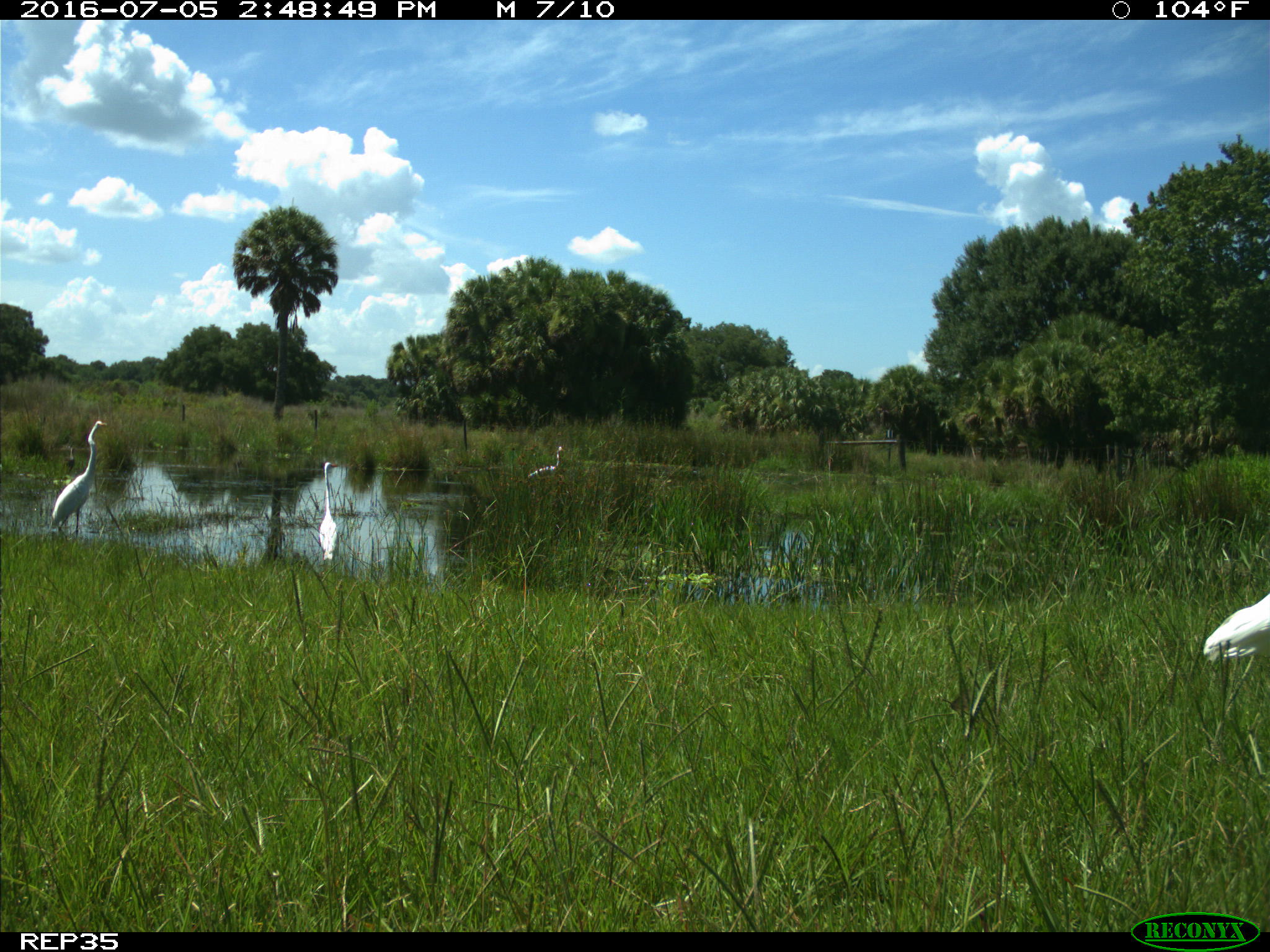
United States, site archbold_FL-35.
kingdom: Animalia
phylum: Chordata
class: Aves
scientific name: Aves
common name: birds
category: unidentified bird